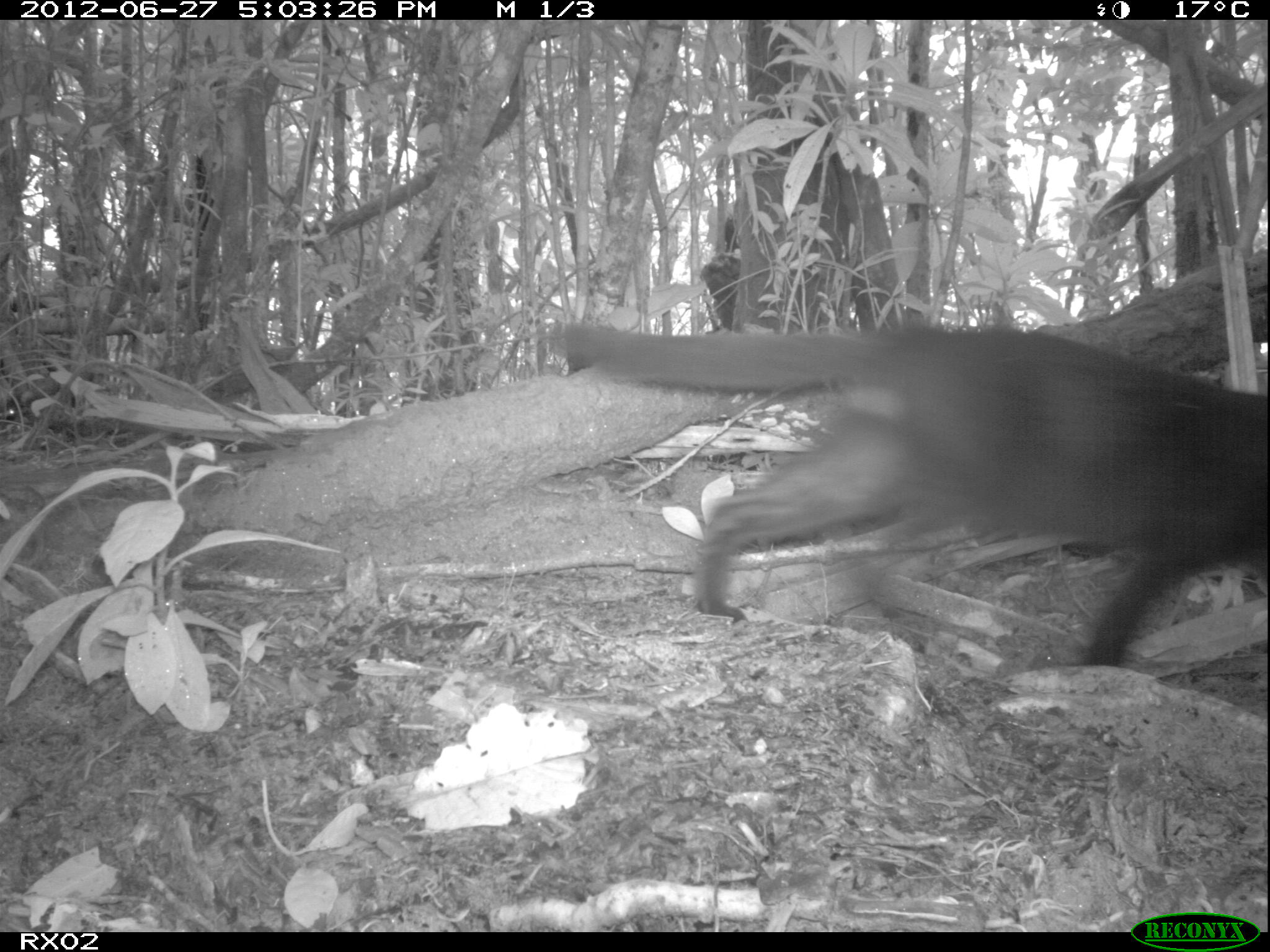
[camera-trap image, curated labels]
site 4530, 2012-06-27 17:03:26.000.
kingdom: Animalia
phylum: Chordata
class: Mammalia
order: Carnivora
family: Felidae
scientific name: Felidae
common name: felids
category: felis sp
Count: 1.